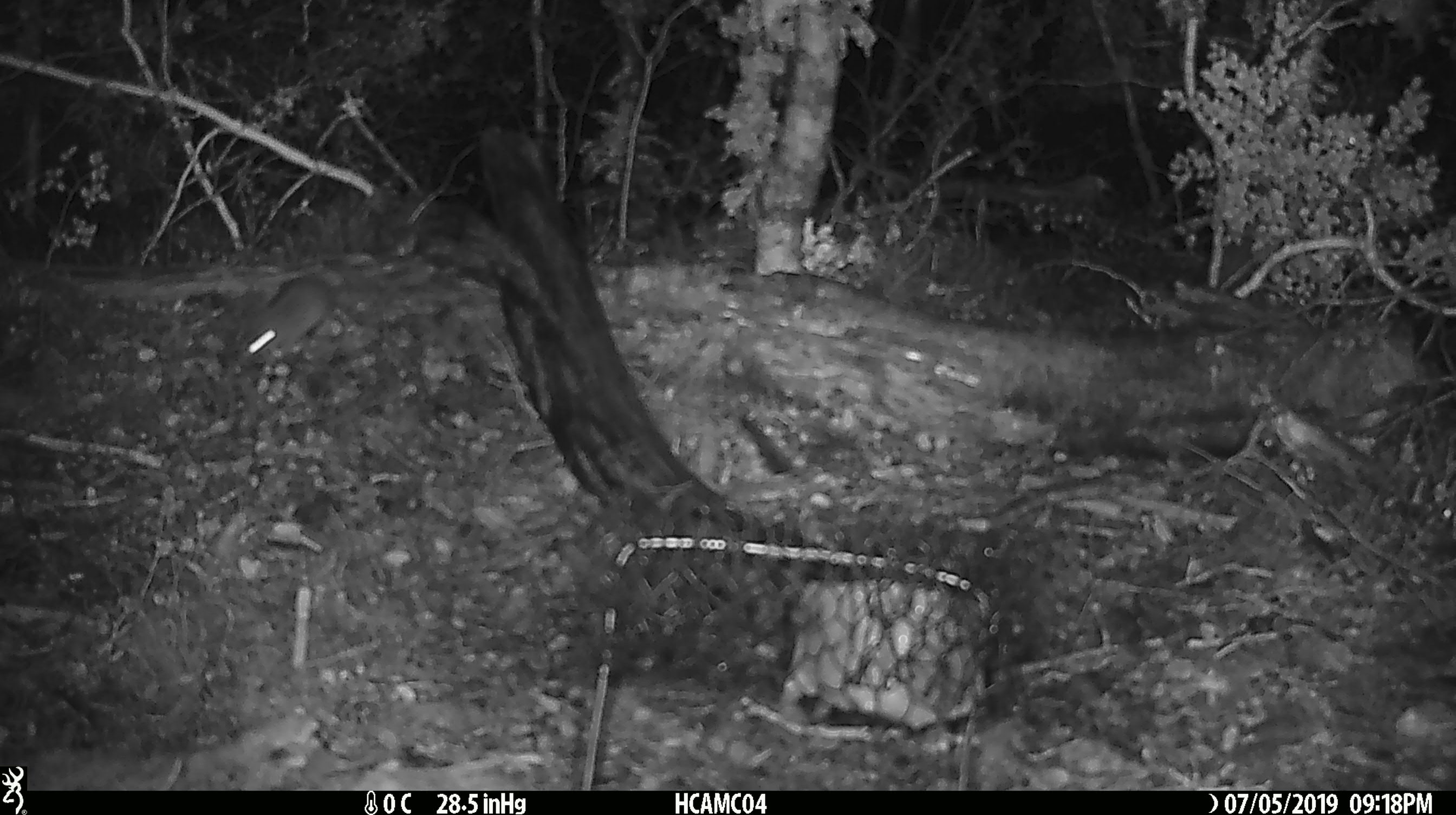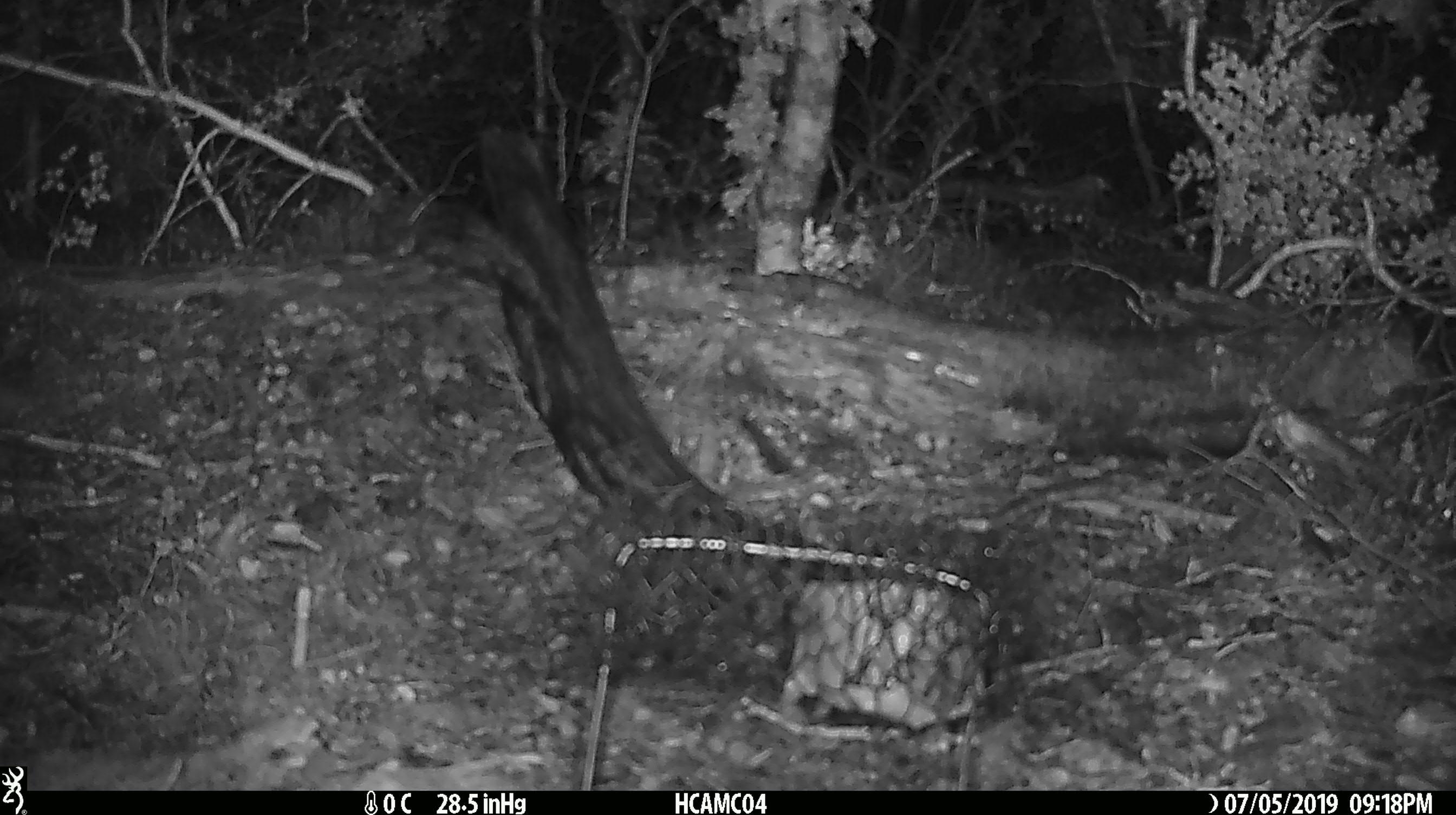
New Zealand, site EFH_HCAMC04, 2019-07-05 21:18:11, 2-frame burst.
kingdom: Animalia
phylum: Chordata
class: Mammalia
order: Rodentia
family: Muridae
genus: Mus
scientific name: Mus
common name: mouse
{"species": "mouse (Mus)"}